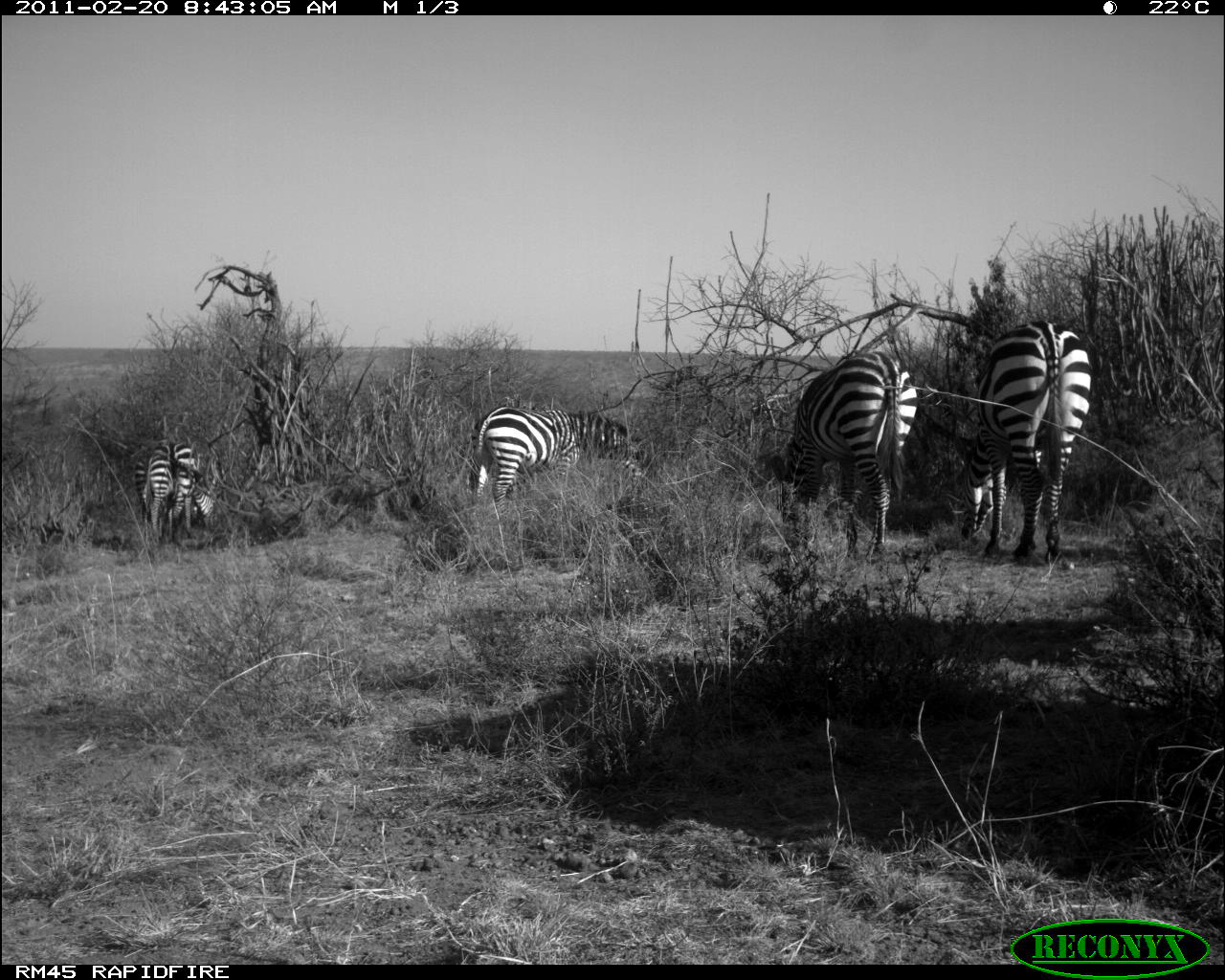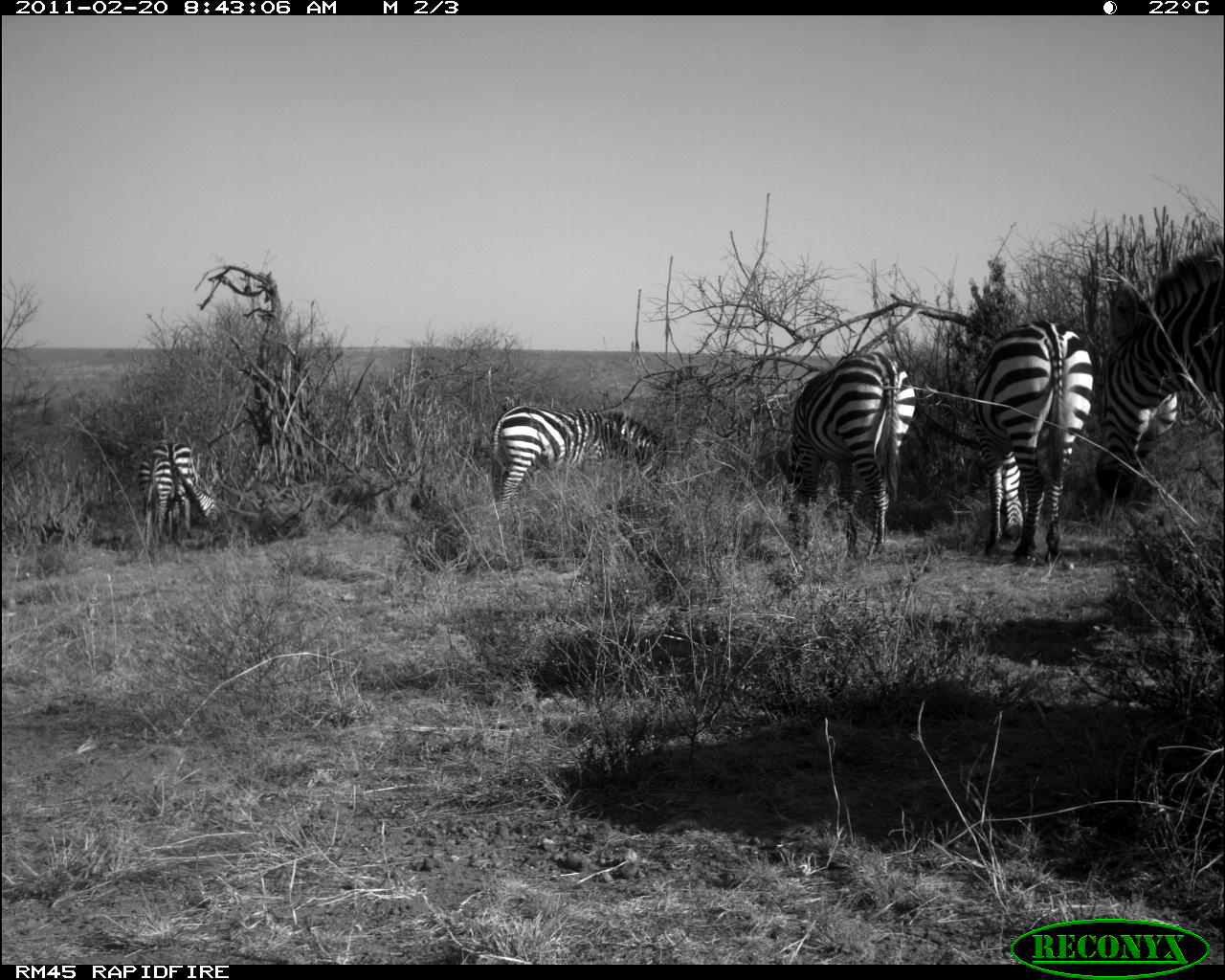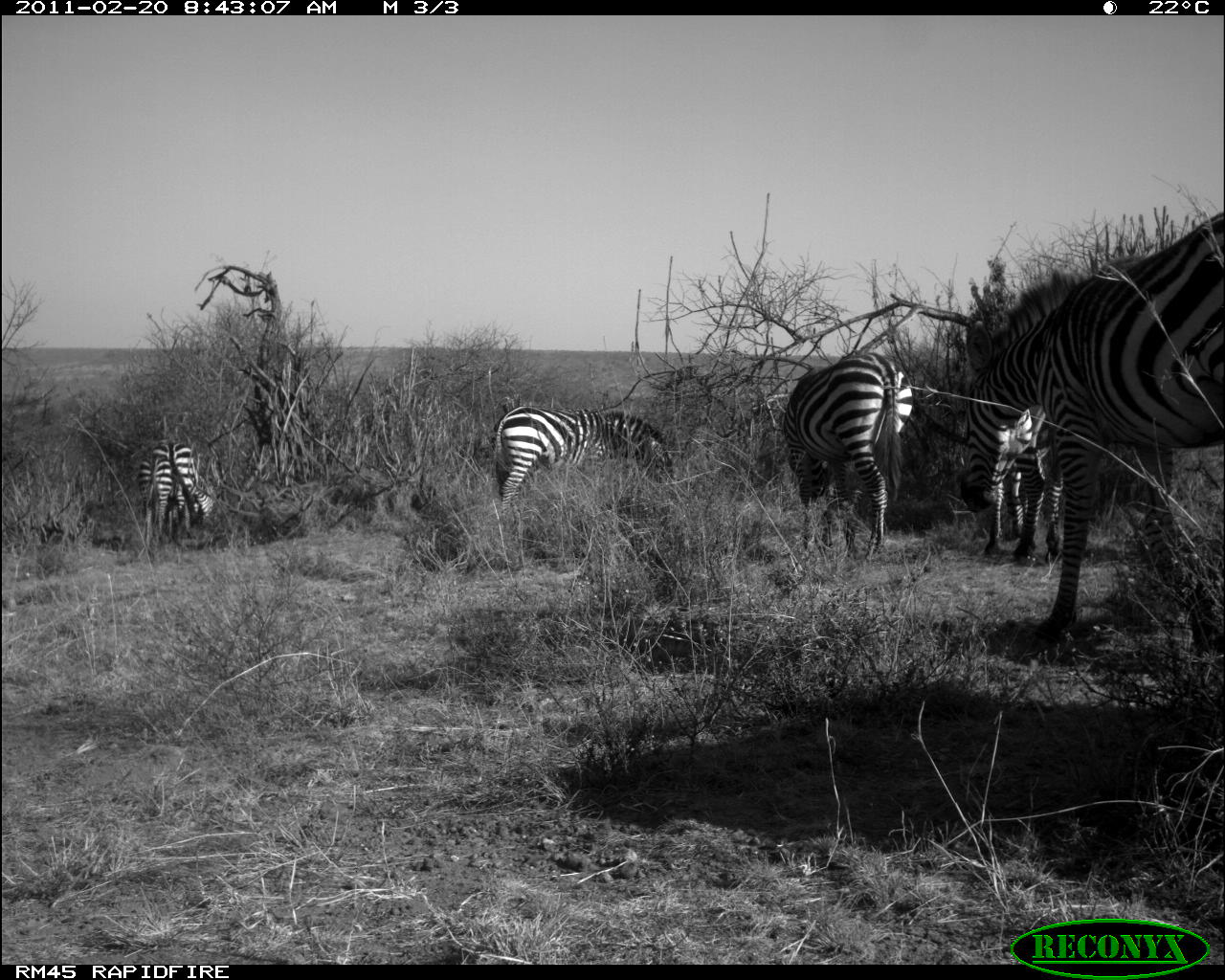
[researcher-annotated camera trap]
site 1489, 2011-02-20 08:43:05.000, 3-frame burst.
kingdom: Animalia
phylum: Chordata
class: Mammalia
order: Perissodactyla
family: Equidae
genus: Equus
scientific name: Equus quagga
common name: plains zebra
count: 5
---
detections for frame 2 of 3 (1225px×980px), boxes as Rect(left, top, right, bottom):
equus quagga: Rect(1091, 242, 1225, 501); Rect(773, 349, 918, 561); Rect(973, 319, 1093, 565); Rect(490, 403, 671, 514); Rect(137, 441, 216, 536)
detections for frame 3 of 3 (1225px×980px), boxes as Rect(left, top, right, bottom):
equus quagga: Rect(958, 211, 1225, 644); Rect(779, 350, 914, 561); Rect(490, 404, 673, 514); Rect(983, 406, 1065, 563); Rect(137, 441, 213, 536)